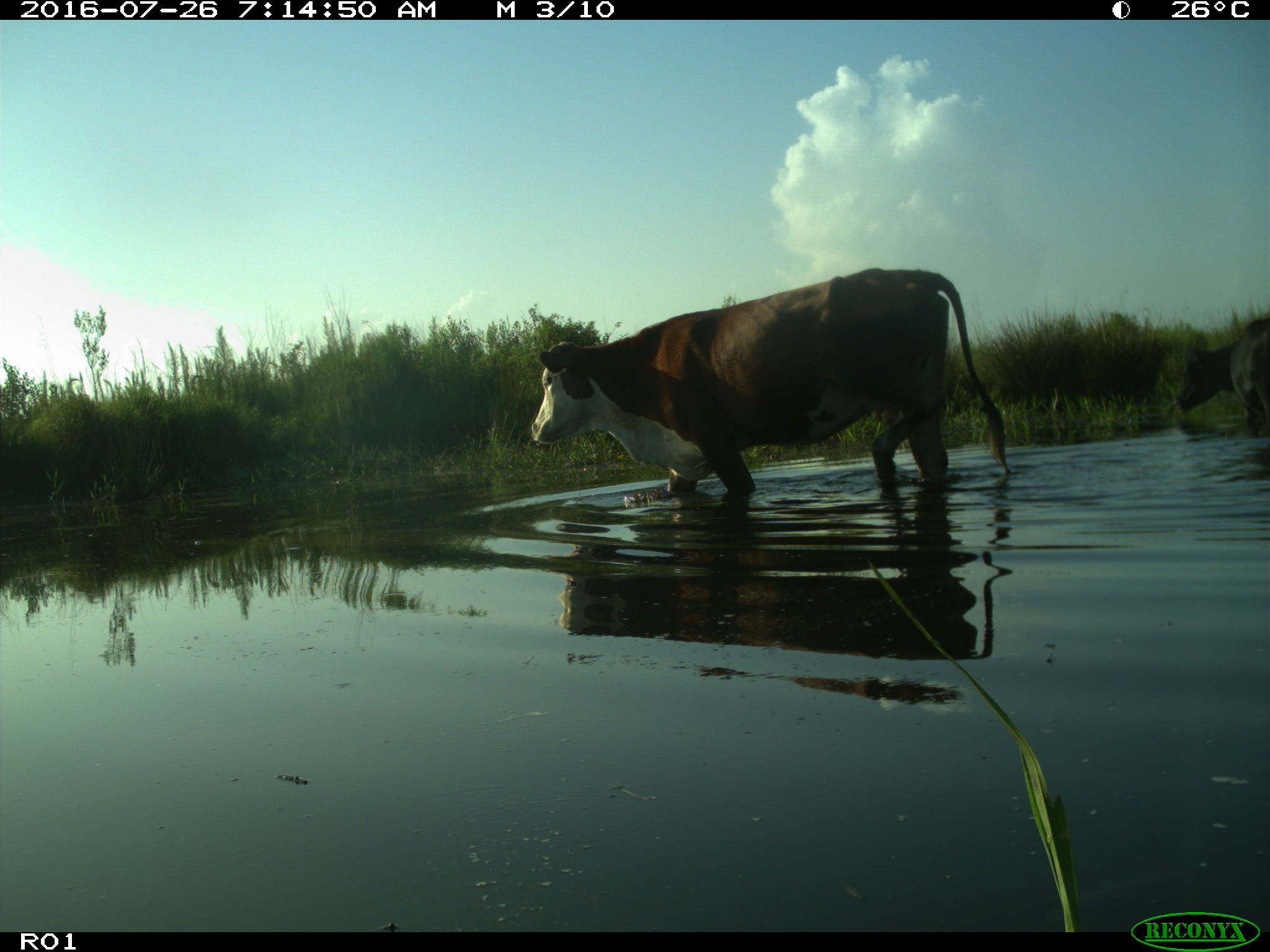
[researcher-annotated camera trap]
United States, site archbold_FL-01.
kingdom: Animalia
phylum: Chordata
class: Mammalia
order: Artiodactyla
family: Bovidae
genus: Bos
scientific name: Bos taurus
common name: domestic cow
Bos taurus (domestic cow).